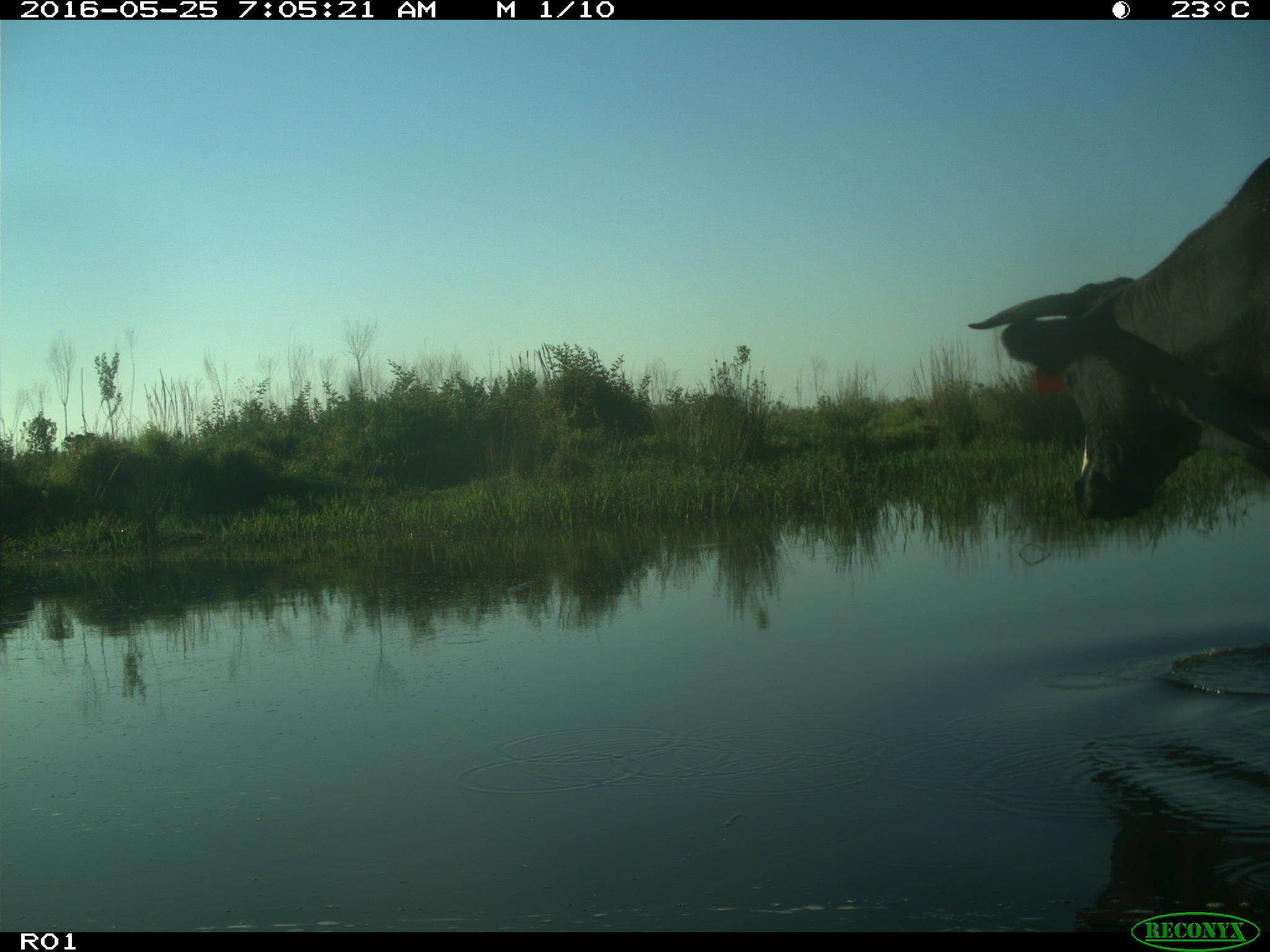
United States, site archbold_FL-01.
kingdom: Animalia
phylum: Chordata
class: Mammalia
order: Artiodactyla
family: Bovidae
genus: Bos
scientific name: Bos taurus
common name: domestic cow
Bos taurus (domestic cow).